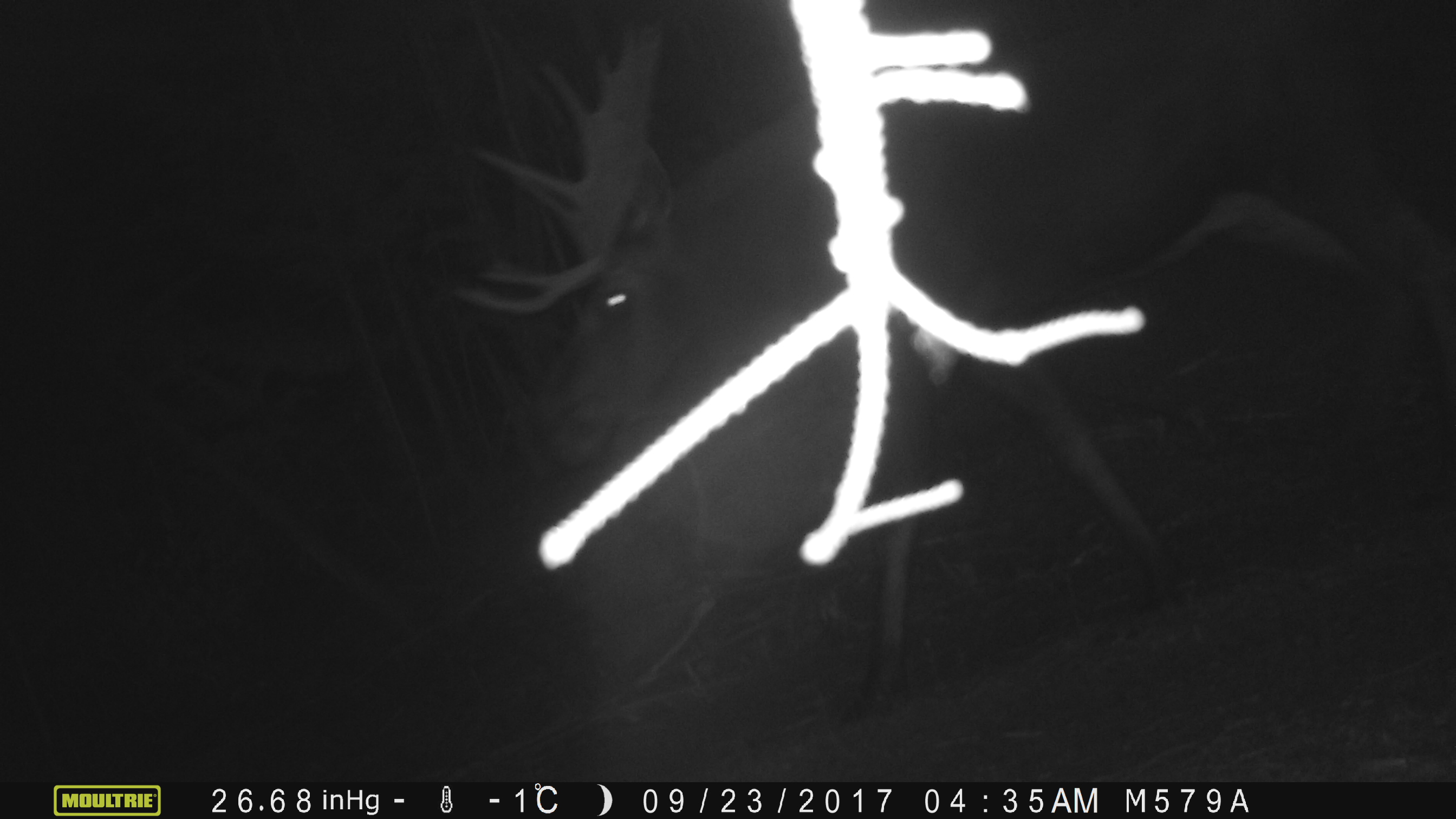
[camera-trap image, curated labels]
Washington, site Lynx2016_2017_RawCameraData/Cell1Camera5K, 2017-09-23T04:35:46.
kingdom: Animalia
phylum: Chordata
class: Mammalia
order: Artiodactyla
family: Cervidae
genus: Alces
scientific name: Alces alces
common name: moose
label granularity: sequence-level